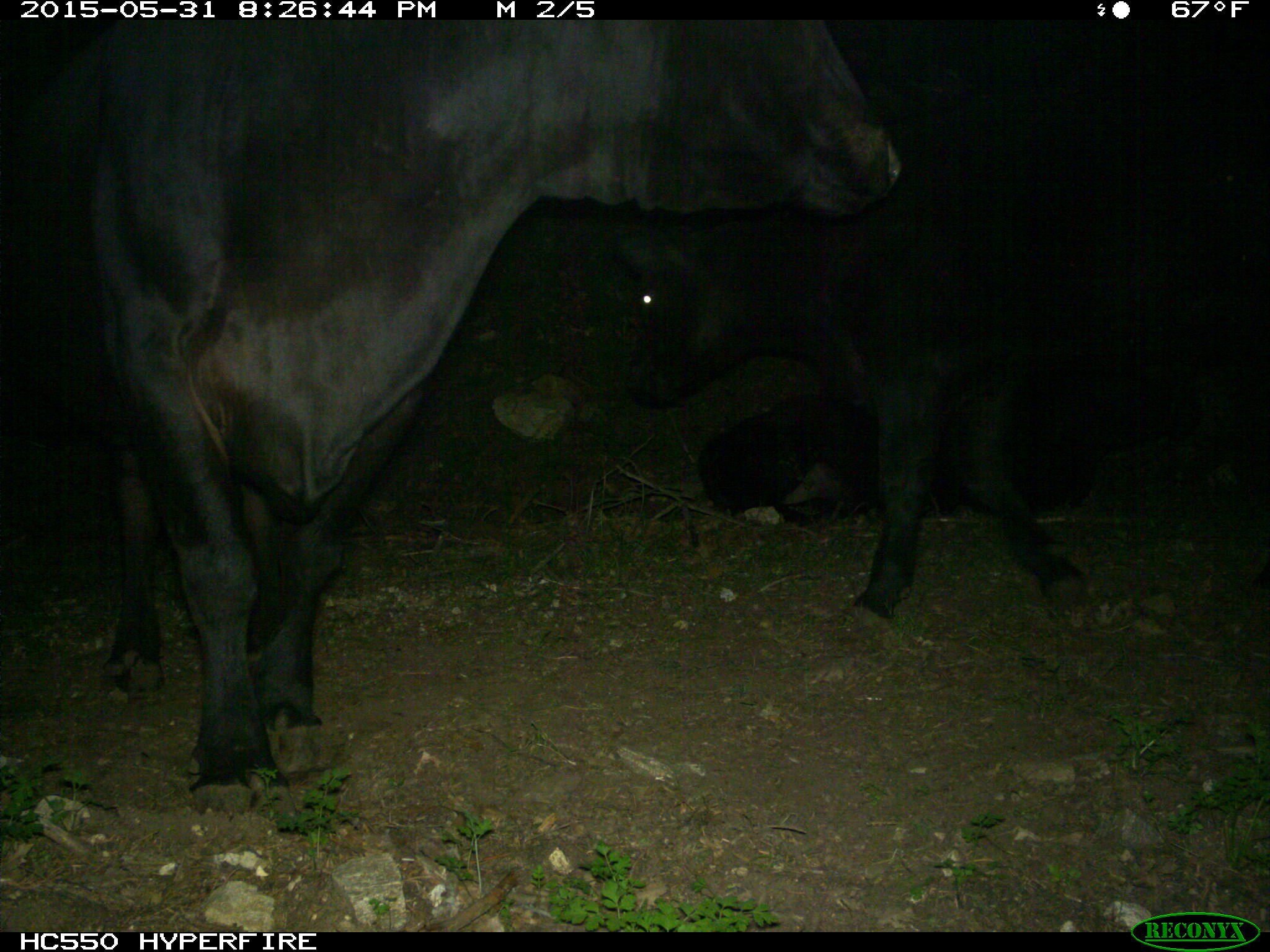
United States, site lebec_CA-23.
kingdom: Animalia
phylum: Chordata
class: Mammalia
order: Artiodactyla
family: Bovidae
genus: Bos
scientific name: Bos taurus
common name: domestic cow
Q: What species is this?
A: Bos taurus (domestic cow).